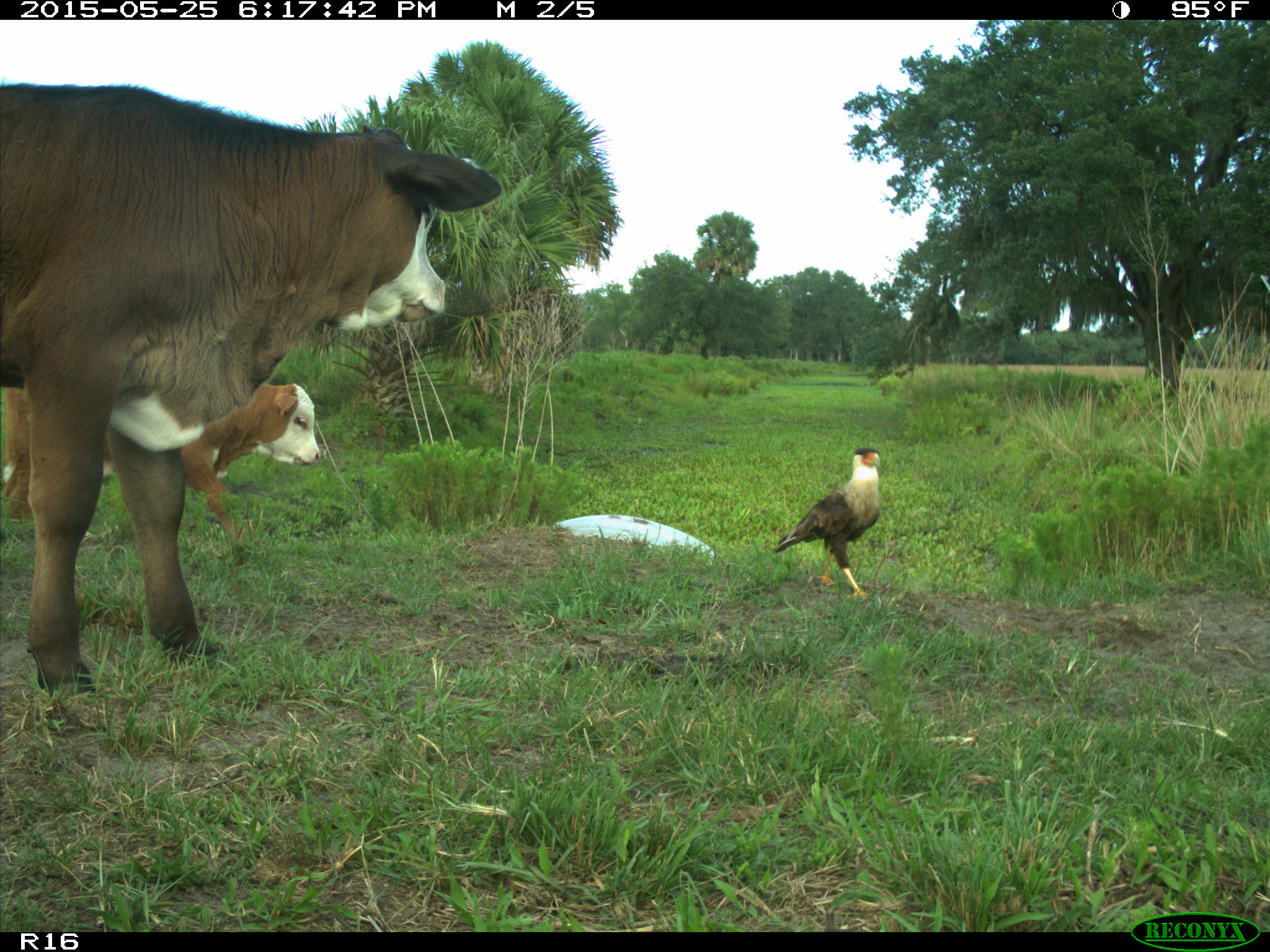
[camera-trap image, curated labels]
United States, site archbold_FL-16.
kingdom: Animalia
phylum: Chordata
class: Mammalia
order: Artiodactyla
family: Bovidae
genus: Bos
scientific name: Bos taurus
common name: domestic cow